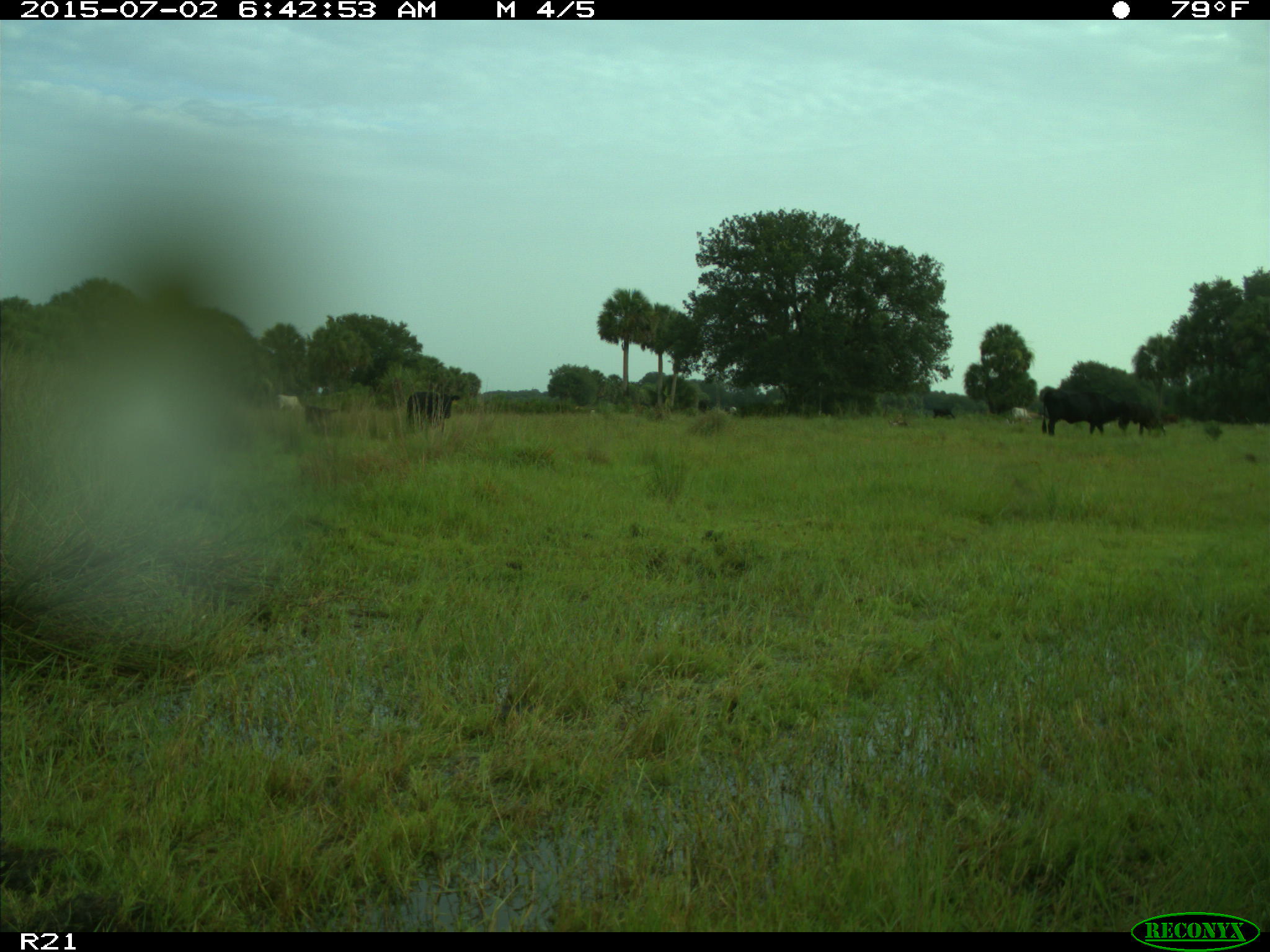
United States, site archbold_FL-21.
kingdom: Animalia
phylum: Chordata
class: Mammalia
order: Artiodactyla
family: Bovidae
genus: Bos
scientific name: Bos taurus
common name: domestic cow